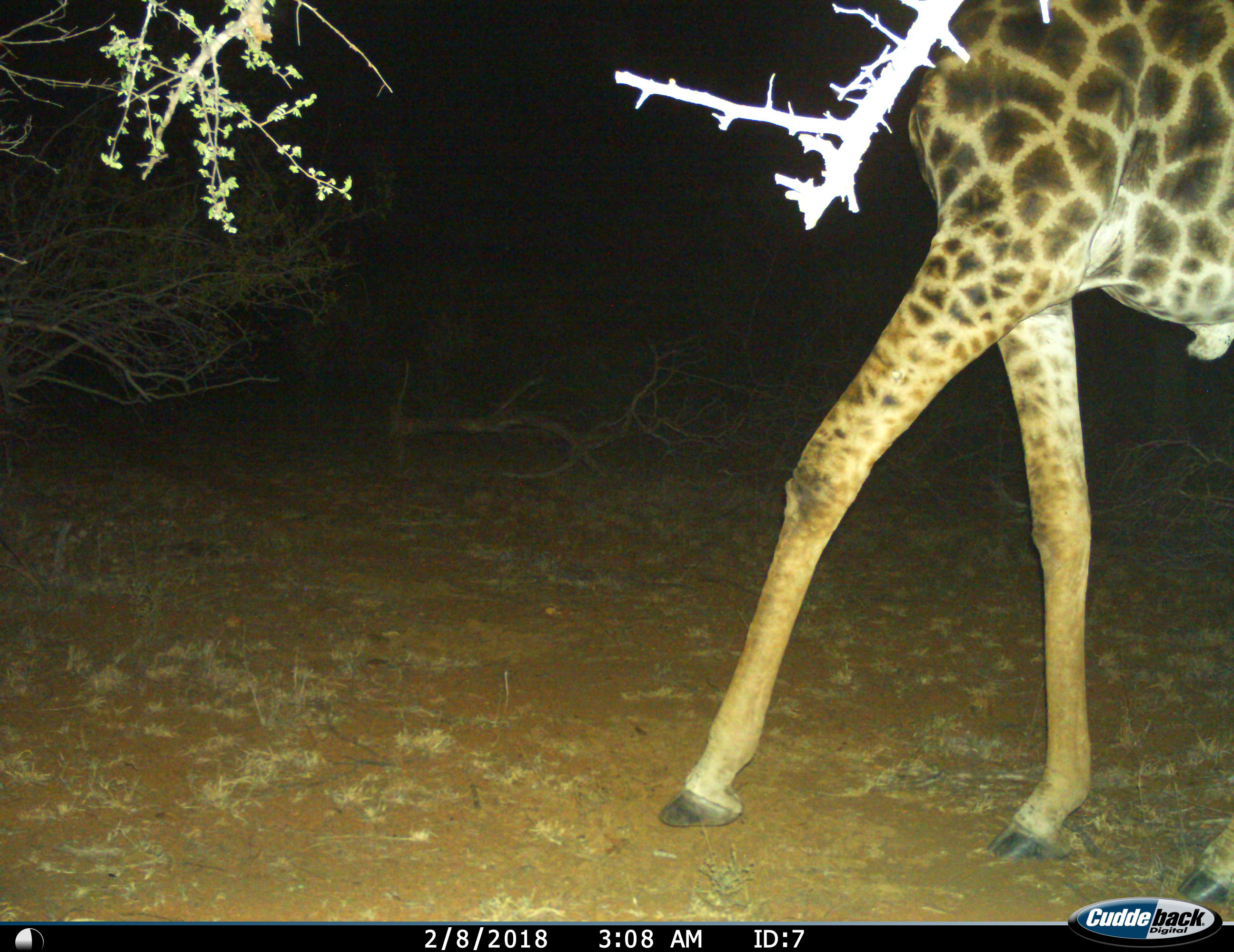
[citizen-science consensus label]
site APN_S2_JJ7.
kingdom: Animalia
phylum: Chordata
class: Mammalia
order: Artiodactyla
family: Giraffidae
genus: Giraffa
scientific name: Giraffa camelopardalis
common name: giraffe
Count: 1.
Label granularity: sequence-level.